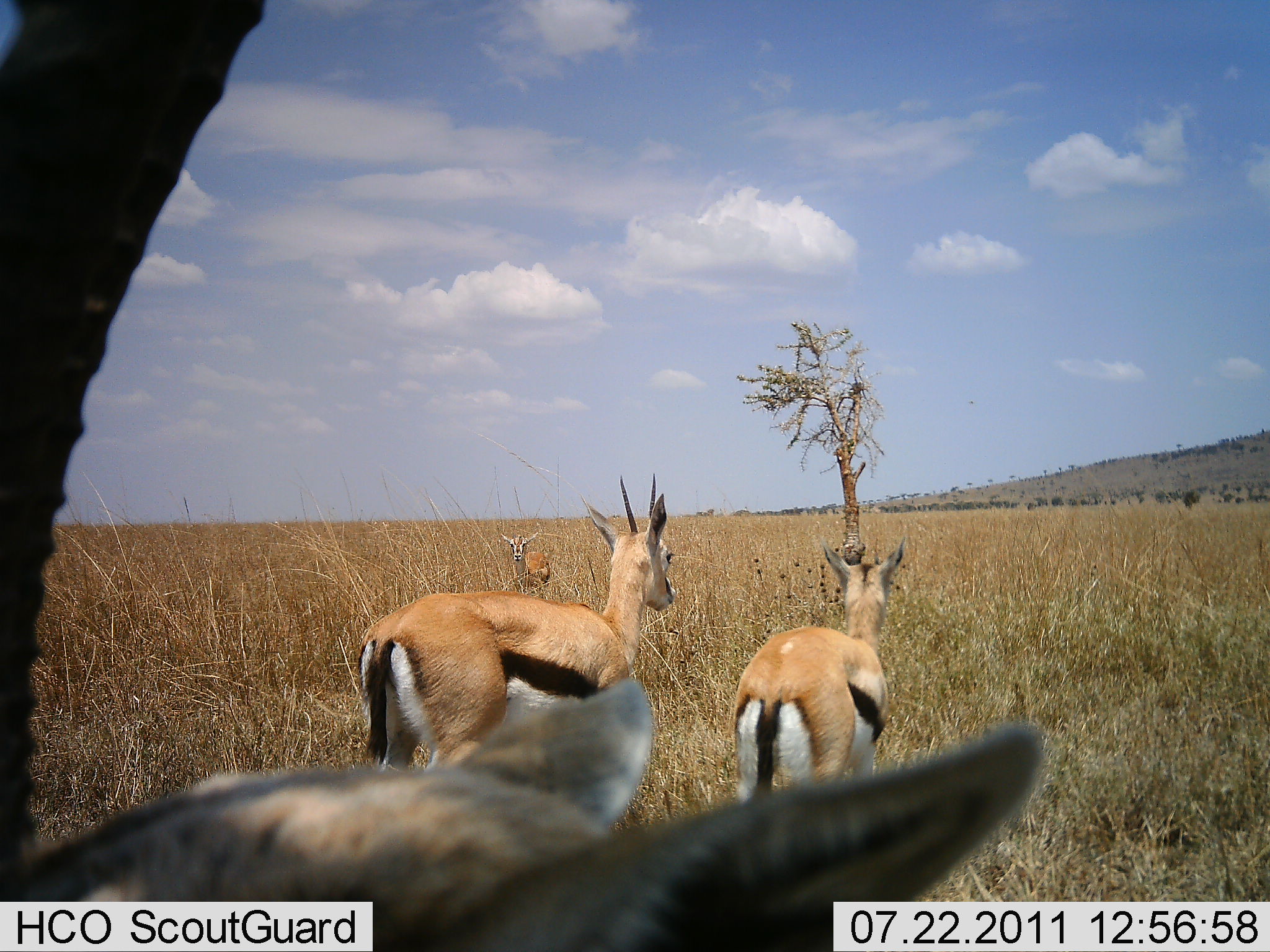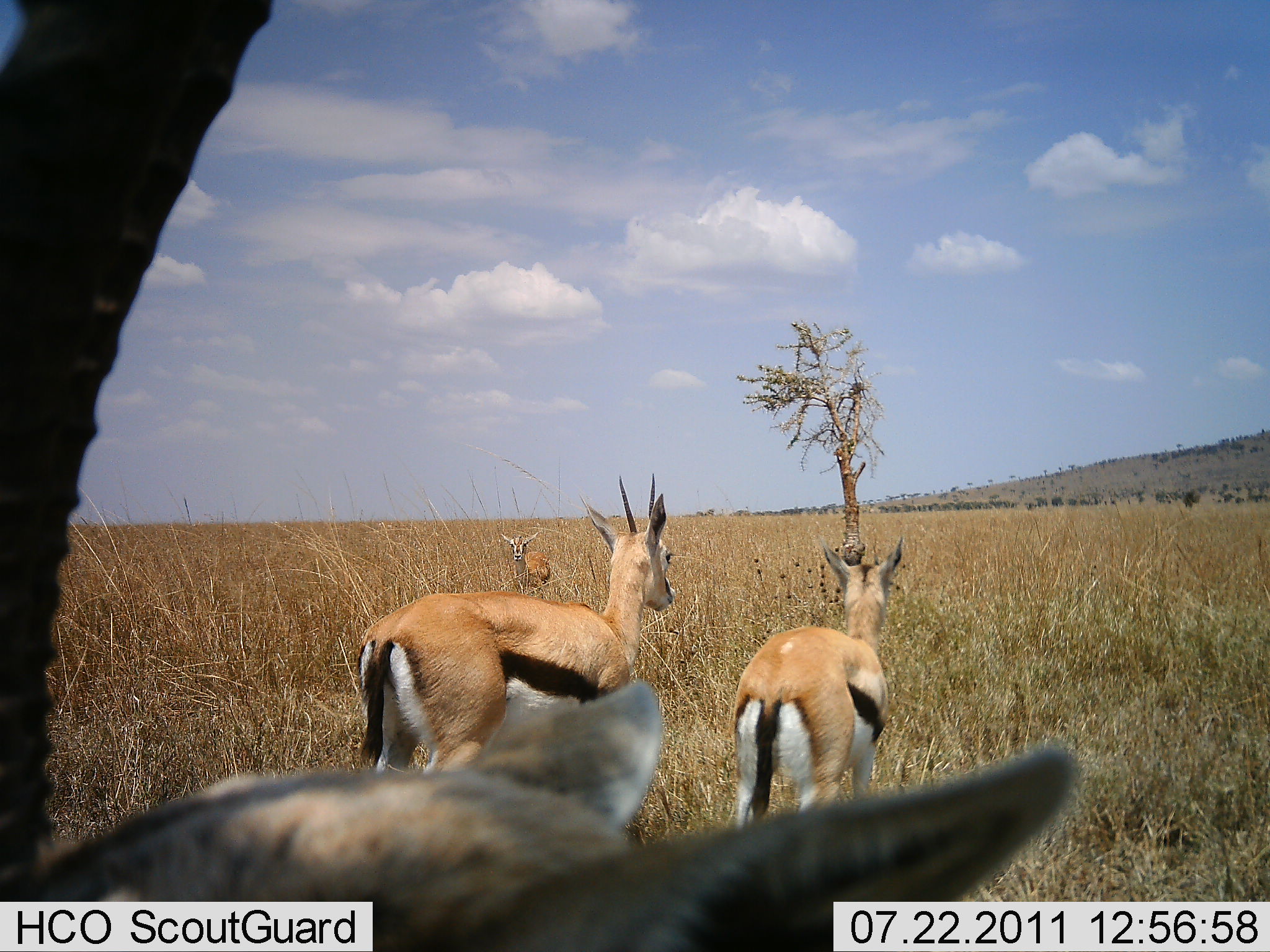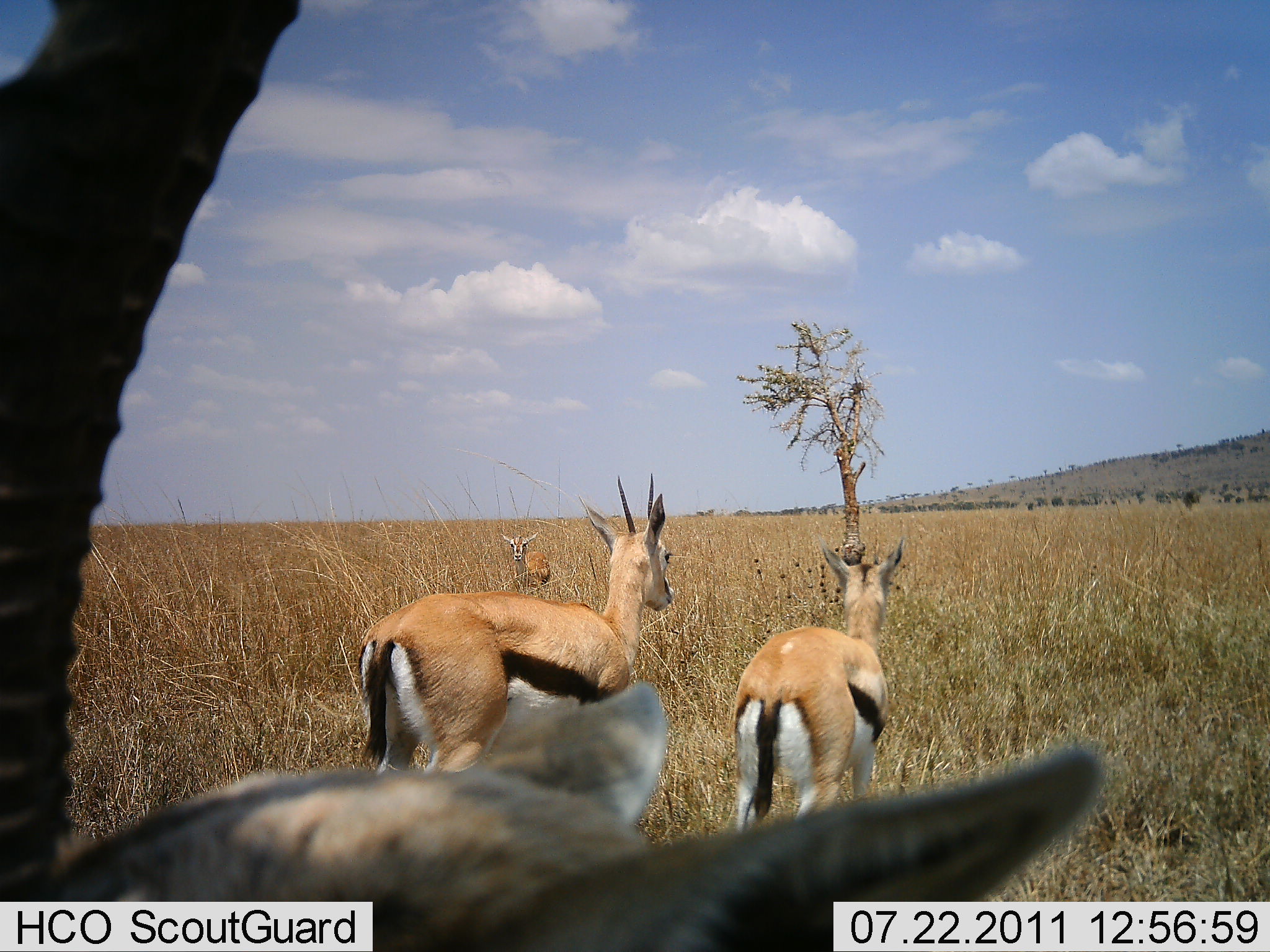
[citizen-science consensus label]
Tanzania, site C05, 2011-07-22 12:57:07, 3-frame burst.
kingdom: Animalia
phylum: Chordata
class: Mammalia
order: Artiodactyla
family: Bovidae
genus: Eudorcas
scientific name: Eudorcas thomsonii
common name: thomson's gazelle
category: gazellethomsons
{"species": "gazellethomsons (thomson's gazelle) (Eudorcas thomsonii)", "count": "4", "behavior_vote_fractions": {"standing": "82%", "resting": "0%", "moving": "18%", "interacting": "0%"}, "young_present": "0%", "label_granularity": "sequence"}